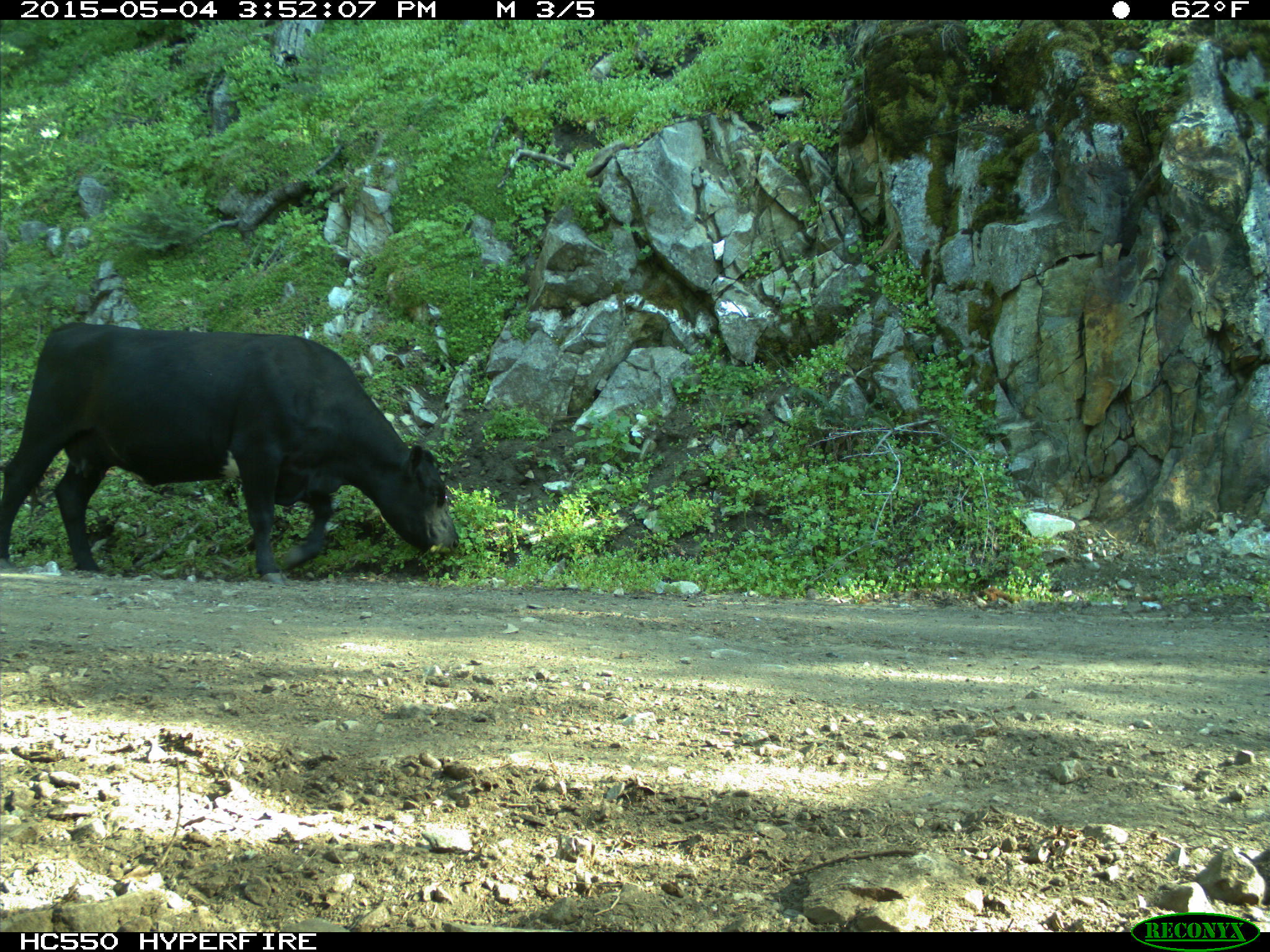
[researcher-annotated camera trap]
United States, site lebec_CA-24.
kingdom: Animalia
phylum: Chordata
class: Mammalia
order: Artiodactyla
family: Bovidae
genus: Bos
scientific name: Bos taurus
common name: domestic cow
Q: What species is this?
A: Bos taurus (domestic cow).